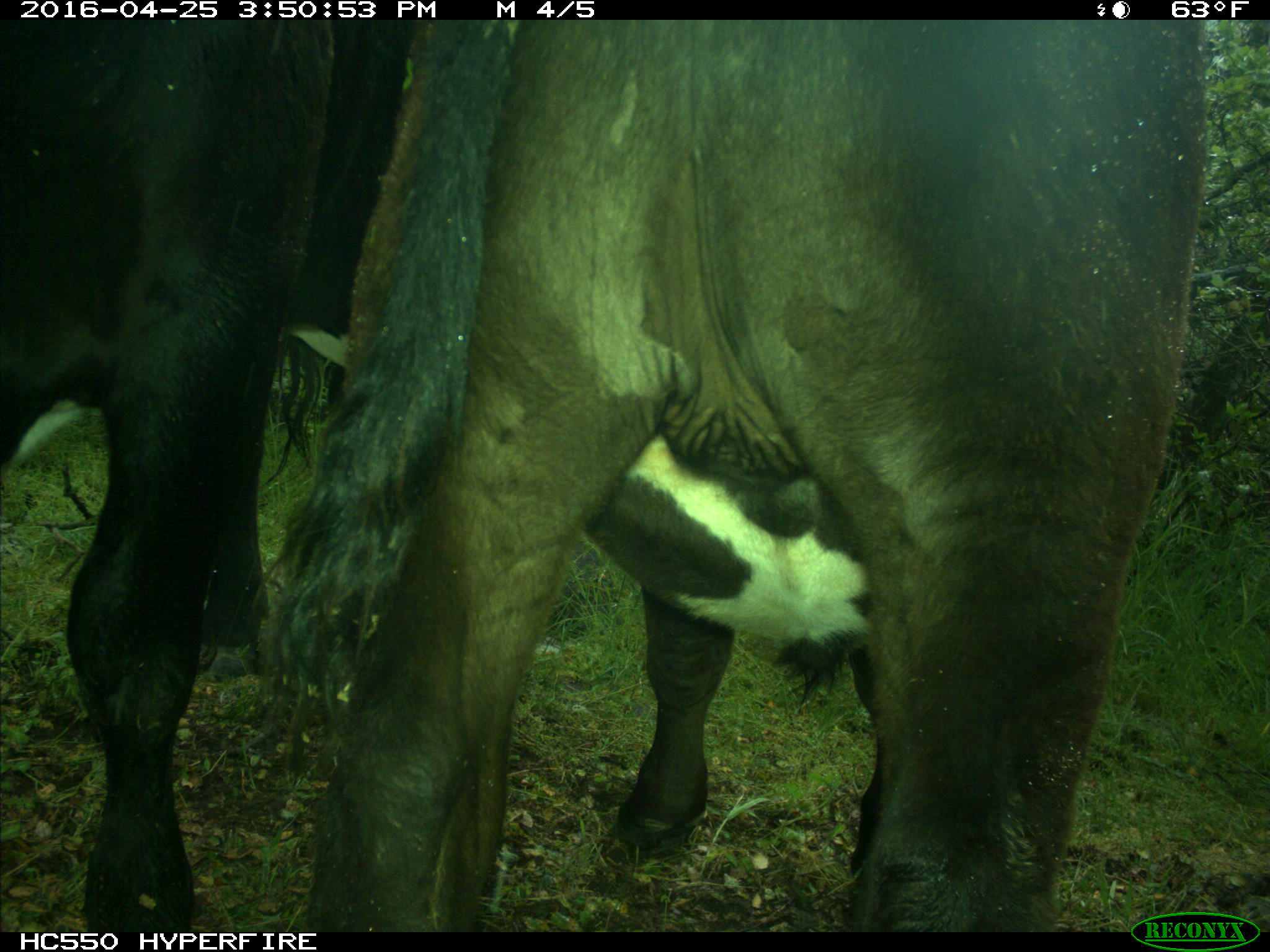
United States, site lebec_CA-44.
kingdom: Animalia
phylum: Chordata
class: Mammalia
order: Artiodactyla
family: Bovidae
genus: Bos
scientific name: Bos taurus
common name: domestic cow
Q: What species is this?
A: Bos taurus (domestic cow).